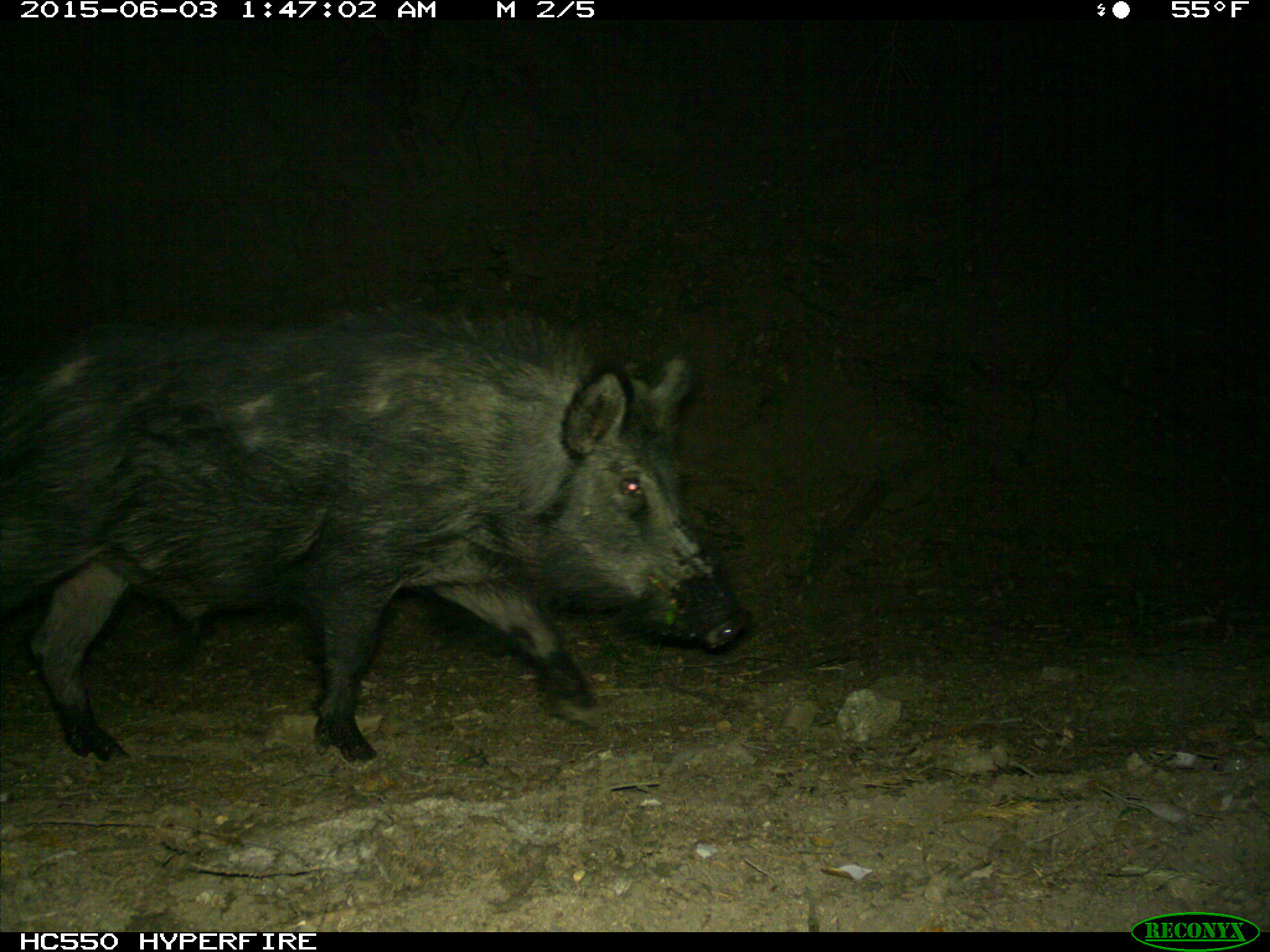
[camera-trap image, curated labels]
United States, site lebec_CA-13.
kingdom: Animalia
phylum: Chordata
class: Mammalia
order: Artiodactyla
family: Suidae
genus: Sus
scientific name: Sus scrofa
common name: wild boar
Sus scrofa (wild boar).